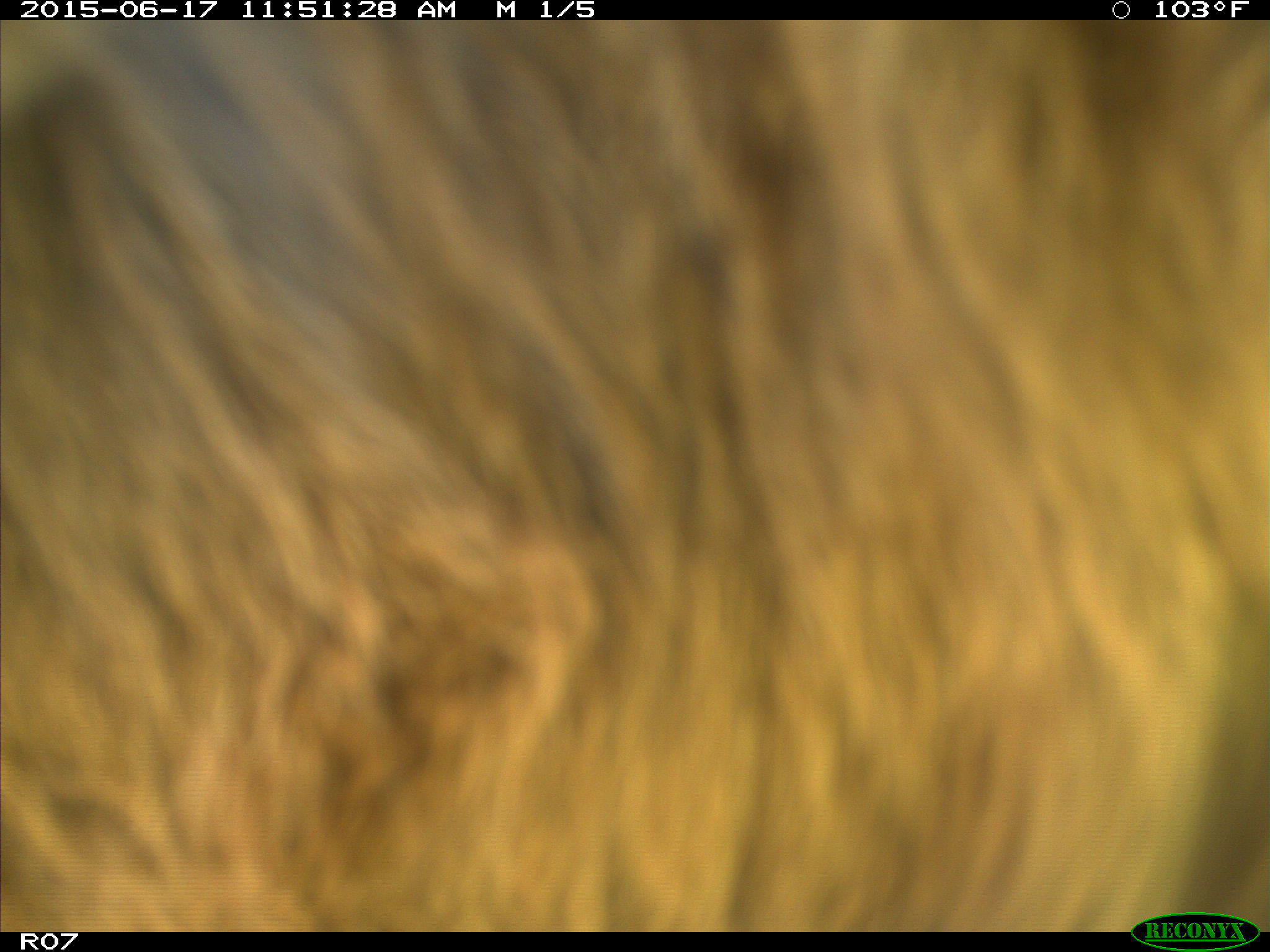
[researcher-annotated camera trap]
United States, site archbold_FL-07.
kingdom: Animalia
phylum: Chordata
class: Mammalia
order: Artiodactyla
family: Bovidae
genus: Bos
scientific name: Bos taurus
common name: domestic cow